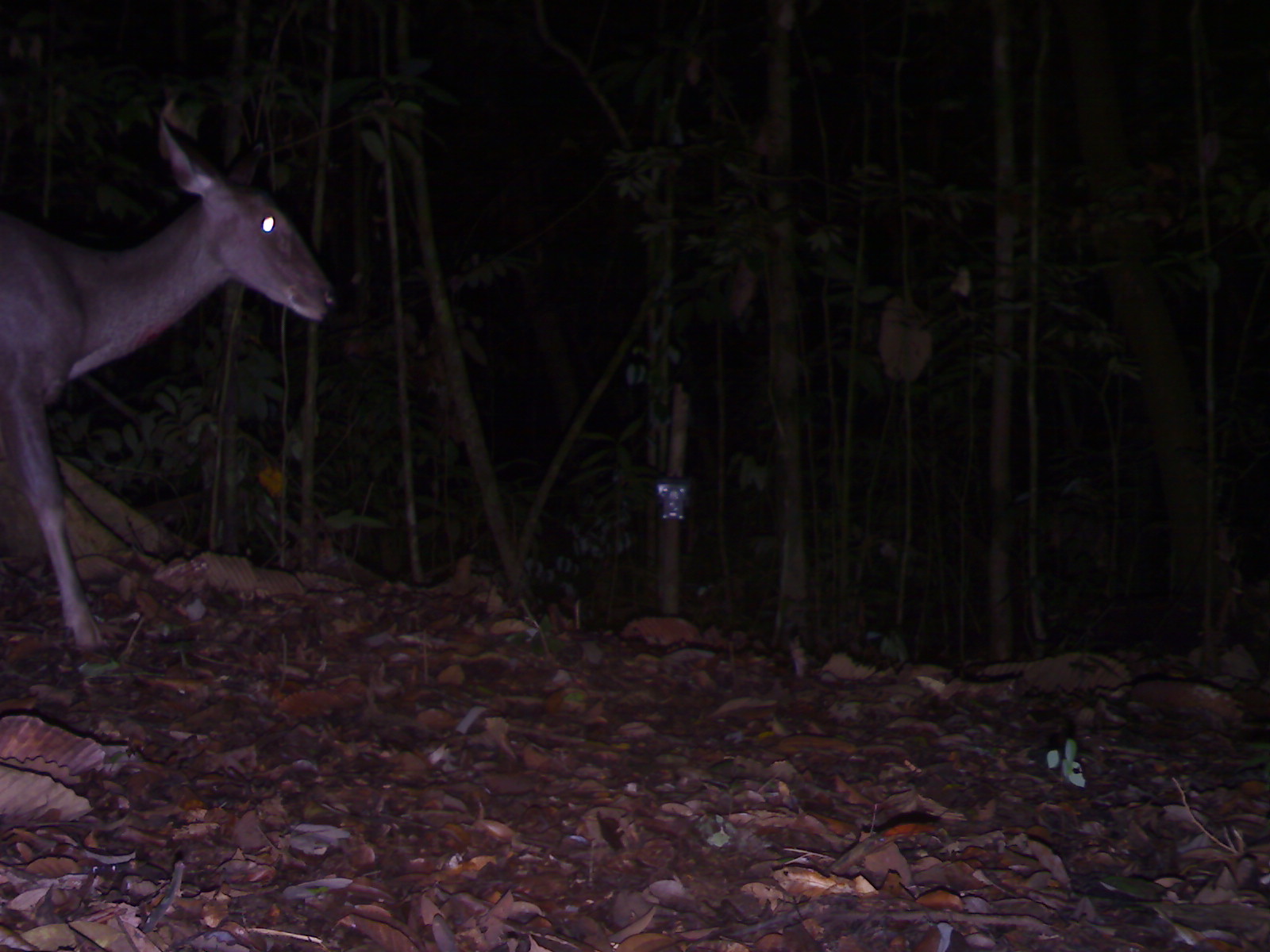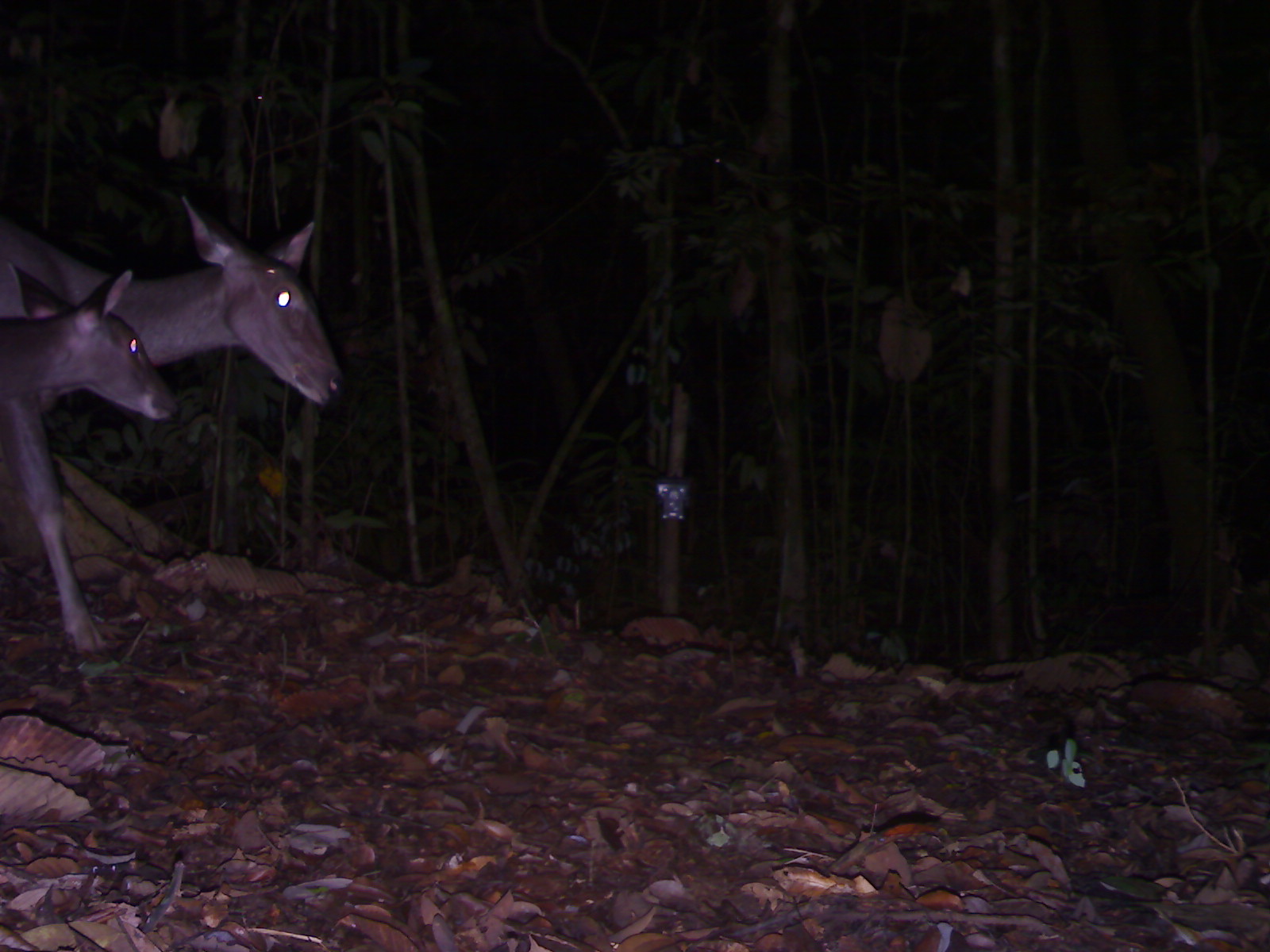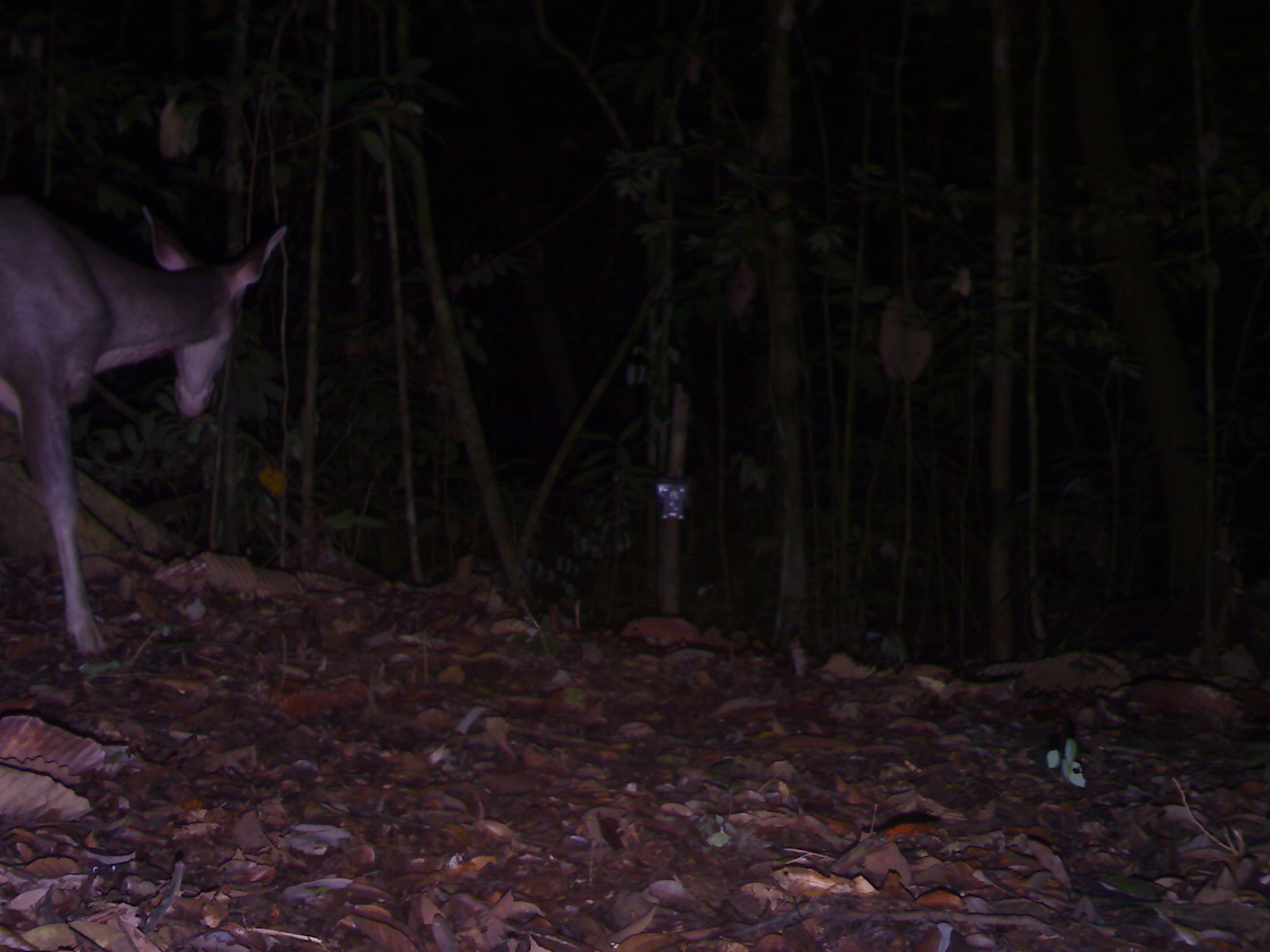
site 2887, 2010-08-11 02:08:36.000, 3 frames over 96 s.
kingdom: Animalia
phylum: Chordata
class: Mammalia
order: Artiodactyla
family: Cervidae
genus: Rusa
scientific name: Rusa unicolor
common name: sambar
Rusa unicolor (sambar), count 1.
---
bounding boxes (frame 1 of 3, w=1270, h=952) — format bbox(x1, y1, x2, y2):
rusa unicolor: bbox(0, 112, 340, 652)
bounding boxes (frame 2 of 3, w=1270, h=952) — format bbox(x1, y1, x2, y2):
rusa unicolor: bbox(0, 190, 343, 657); bbox(0, 258, 181, 421)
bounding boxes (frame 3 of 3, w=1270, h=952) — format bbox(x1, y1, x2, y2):
rusa unicolor: bbox(0, 189, 288, 657)